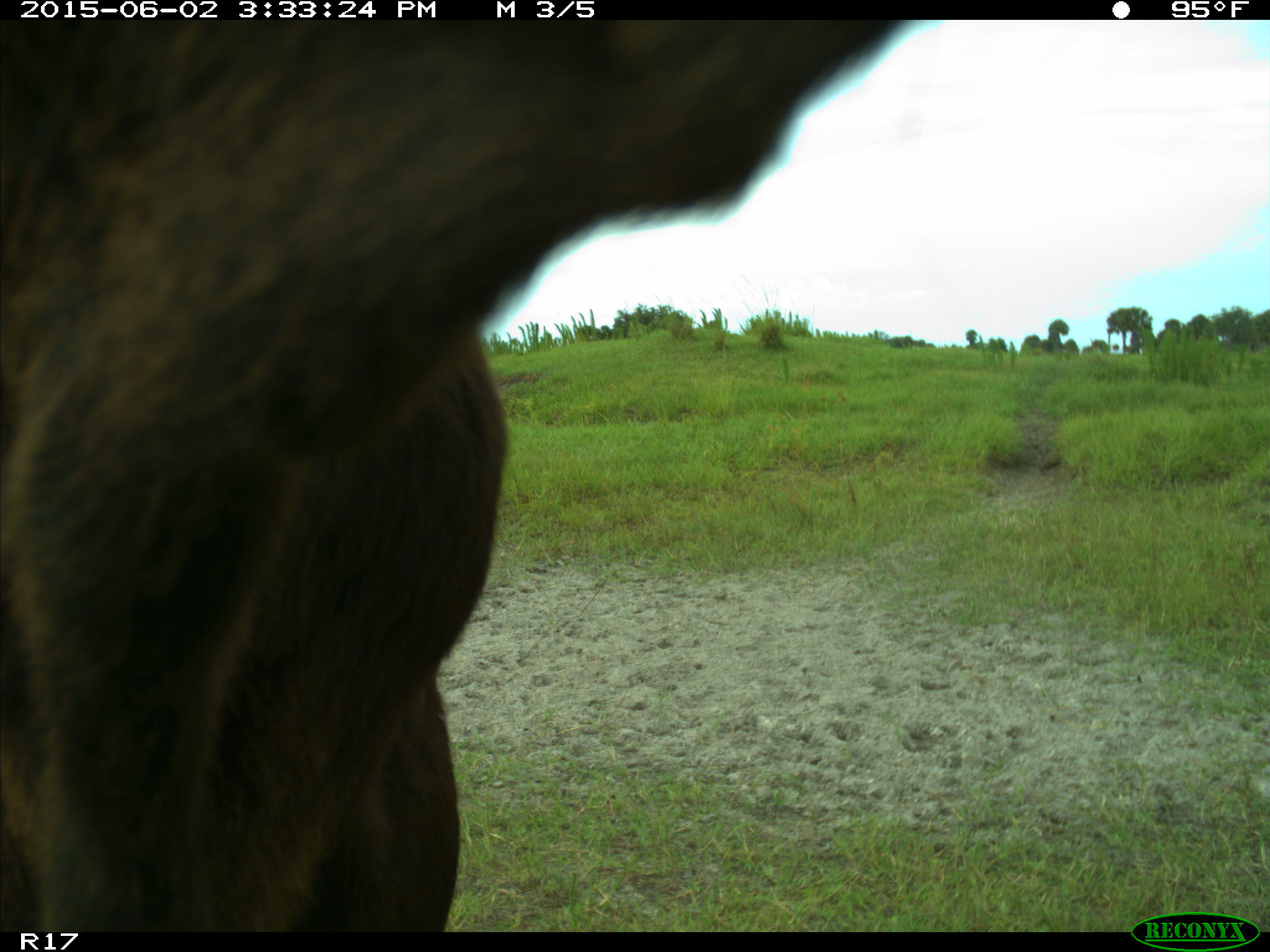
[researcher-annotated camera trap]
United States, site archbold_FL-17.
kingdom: Animalia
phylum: Chordata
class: Mammalia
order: Artiodactyla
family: Bovidae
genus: Bos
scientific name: Bos taurus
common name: domestic cow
Bos taurus (domestic cow).